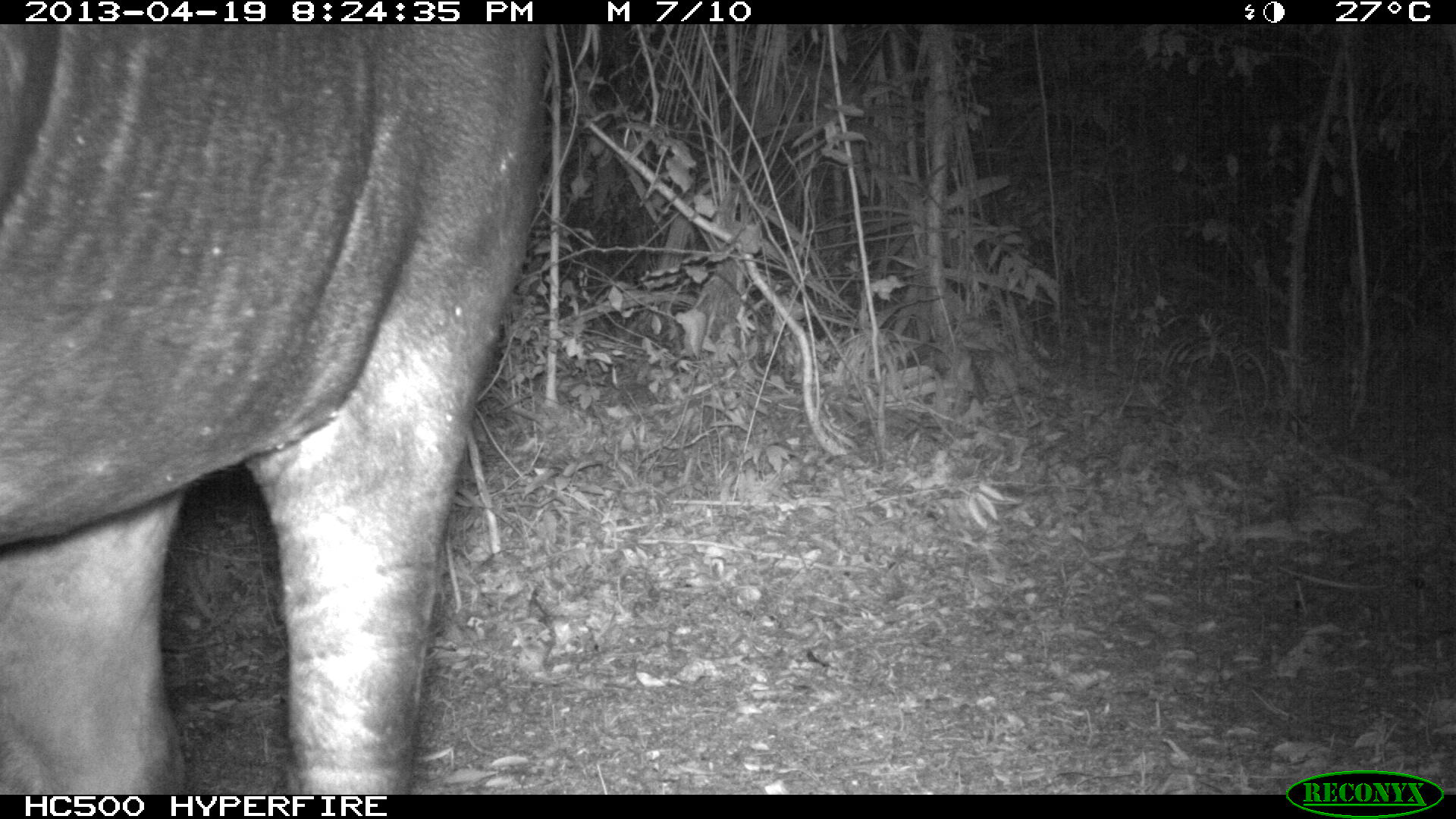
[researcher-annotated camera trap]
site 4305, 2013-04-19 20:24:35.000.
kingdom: Animalia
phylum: Chordata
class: Mammalia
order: Perissodactyla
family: Tapiridae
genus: Tapirus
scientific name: Tapirus bairdii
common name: baird's tapir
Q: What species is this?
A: Tapirus bairdii (baird's tapir).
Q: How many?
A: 2.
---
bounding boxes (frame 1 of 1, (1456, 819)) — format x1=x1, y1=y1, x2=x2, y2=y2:
tapirus bairdii: x1=0, y1=21, x2=541, y2=792